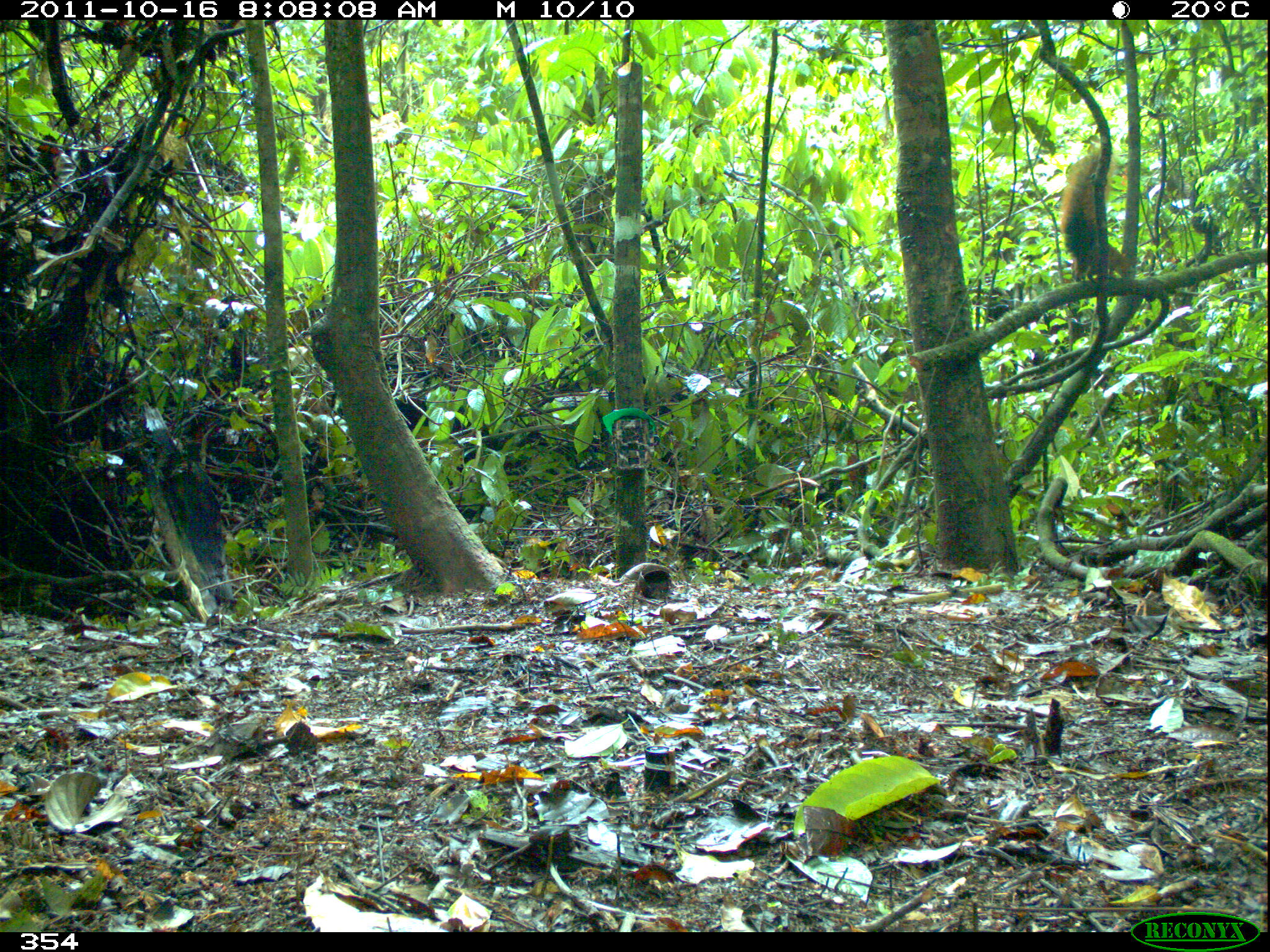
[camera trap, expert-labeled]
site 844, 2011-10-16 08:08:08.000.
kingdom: Animalia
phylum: Chordata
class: Mammalia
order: Rodentia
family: Sciuridae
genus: Sciurus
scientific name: Sciurus spadiceus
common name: southern amazon red squirrel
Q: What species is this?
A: Sciurus spadiceus (southern amazon red squirrel).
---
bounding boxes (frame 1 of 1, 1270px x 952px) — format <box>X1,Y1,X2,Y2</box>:
sciurus spadiceus: <box>1057,149,1134,278</box>